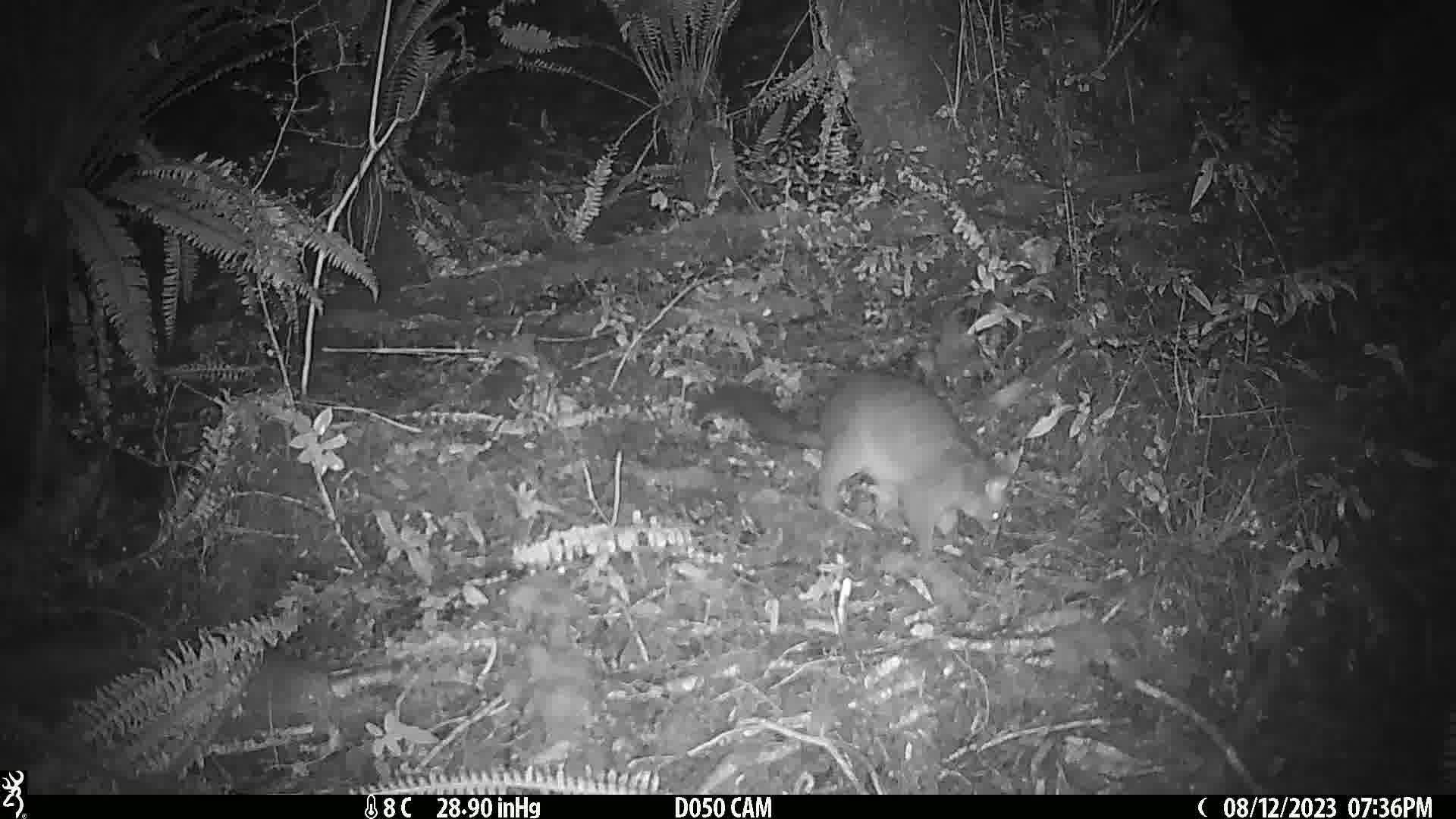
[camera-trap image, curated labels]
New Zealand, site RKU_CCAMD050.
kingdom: Animalia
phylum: Chordata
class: Mammalia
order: Diprotodontia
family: Phalangeridae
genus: Trichosurus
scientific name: Trichosurus vulpecula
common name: common brushtail possum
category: possum